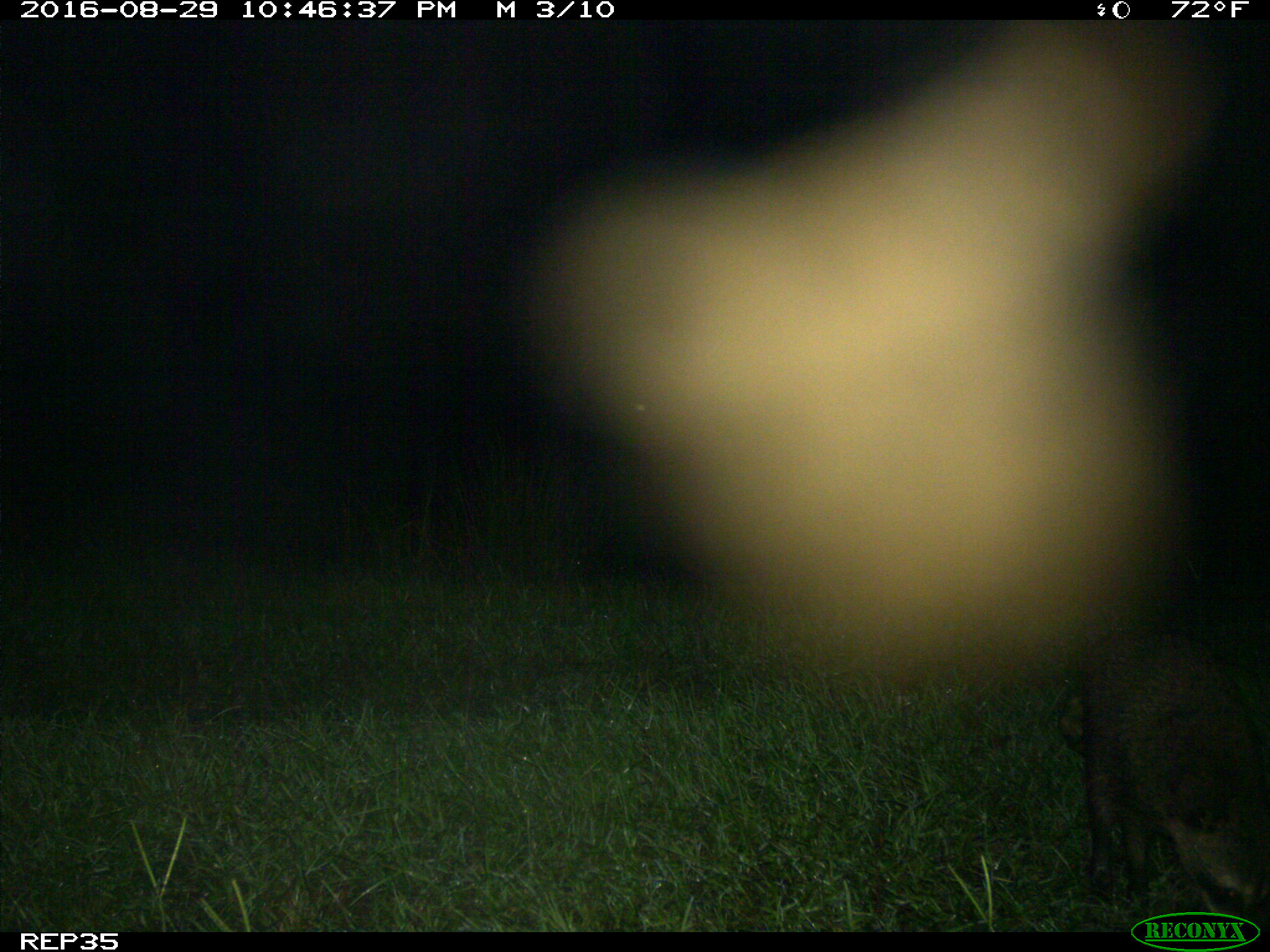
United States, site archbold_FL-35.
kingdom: Animalia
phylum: Chordata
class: Mammalia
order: Carnivora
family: Procyonidae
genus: Procyon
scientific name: Procyon lotor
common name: common raccoon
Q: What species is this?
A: Procyon lotor (common raccoon).